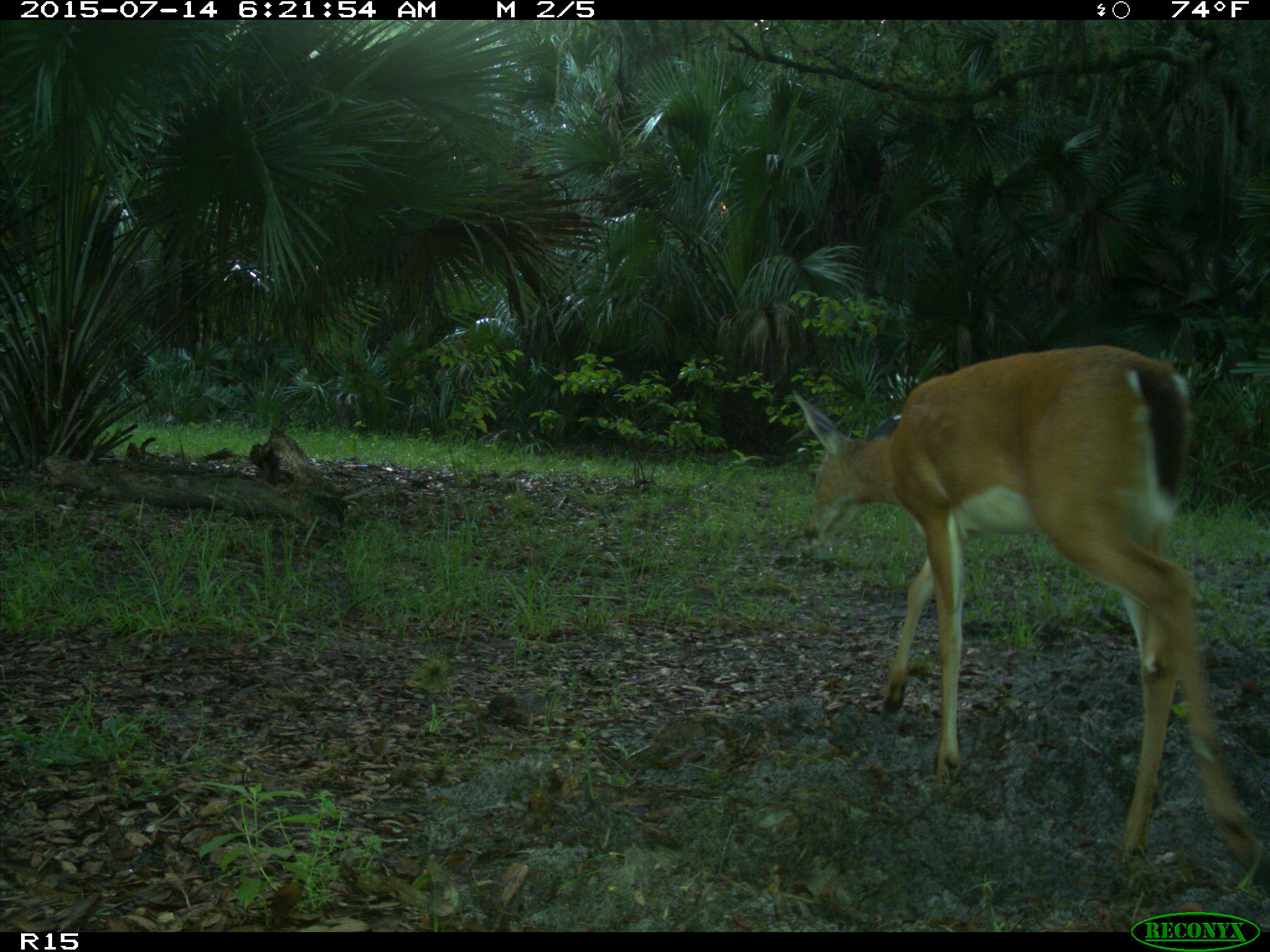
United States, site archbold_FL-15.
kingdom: Animalia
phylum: Chordata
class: Mammalia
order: Artiodactyla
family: Cervidae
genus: Odocoileus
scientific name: Odocoileus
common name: deer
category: unidentified deer